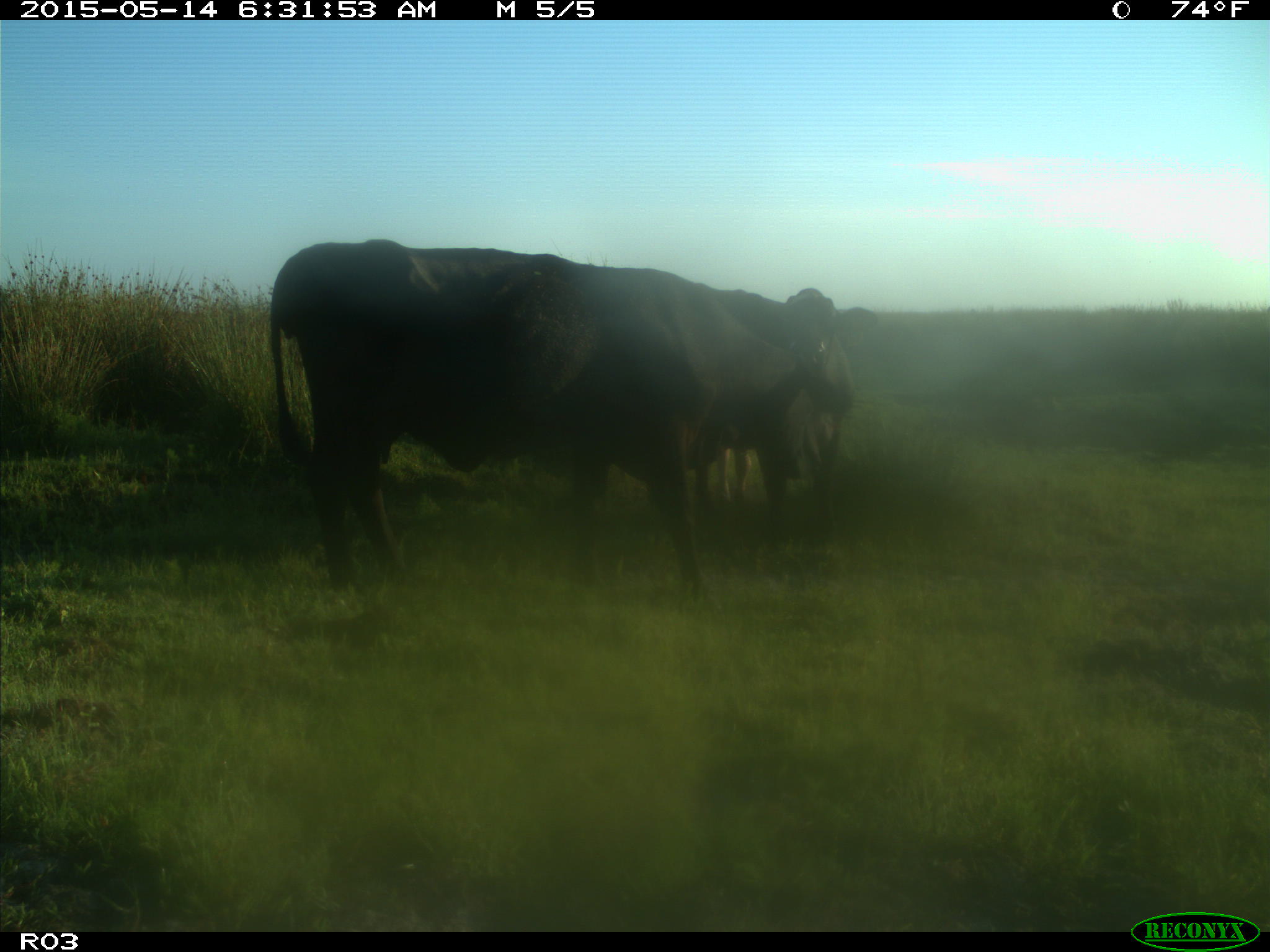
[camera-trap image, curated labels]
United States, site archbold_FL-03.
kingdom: Animalia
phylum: Chordata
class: Mammalia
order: Artiodactyla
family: Bovidae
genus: Bos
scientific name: Bos taurus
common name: domestic cow